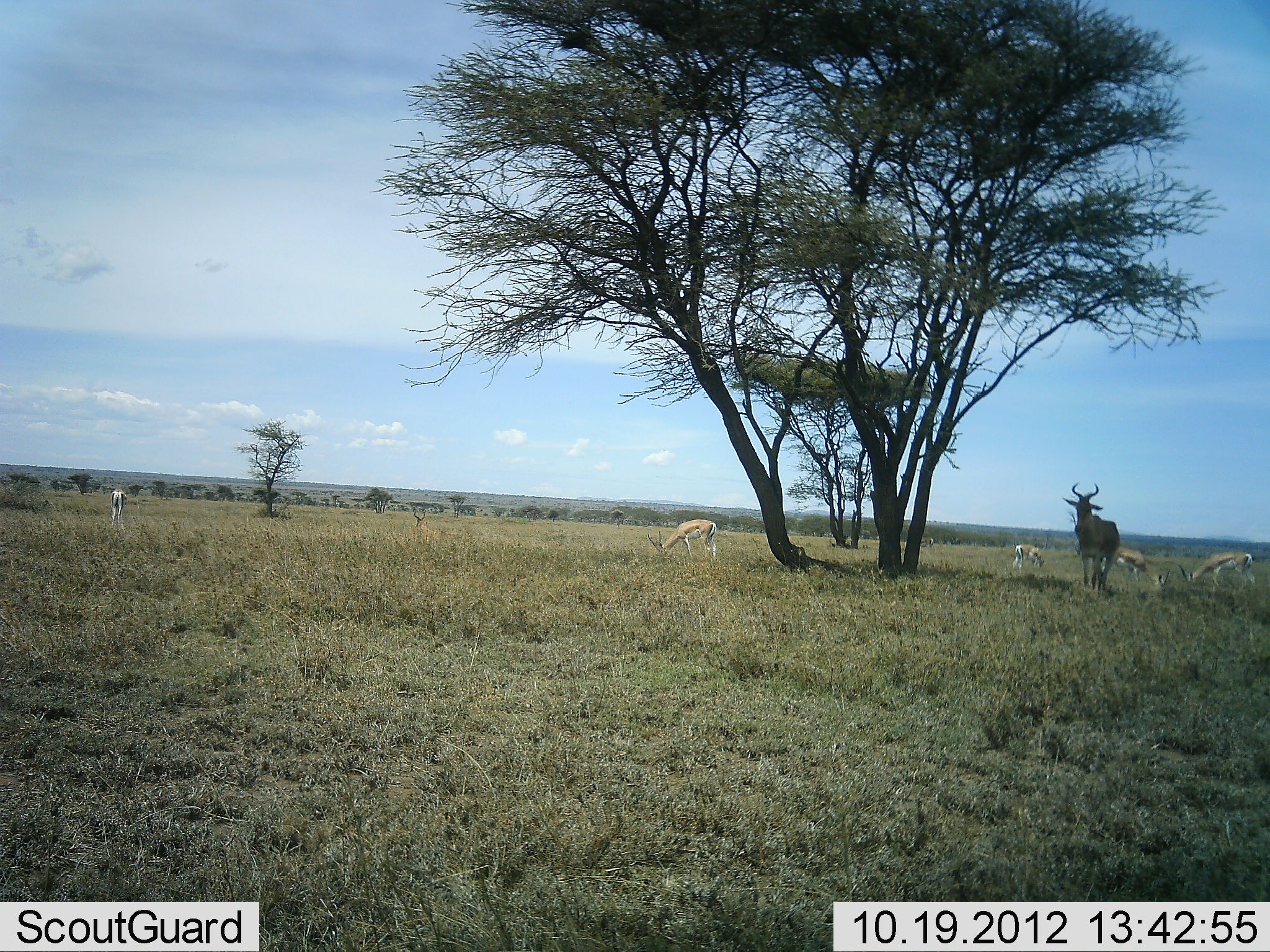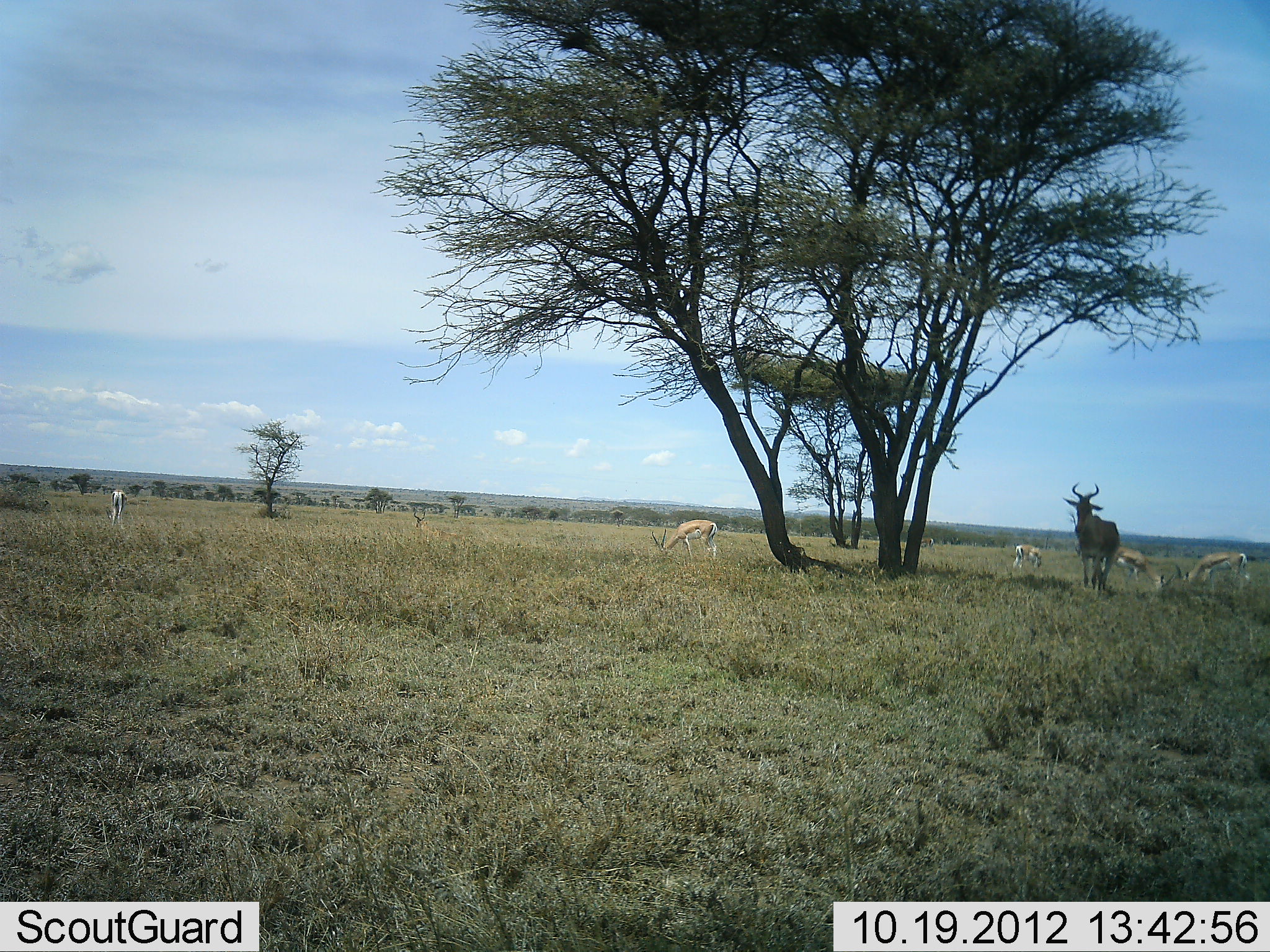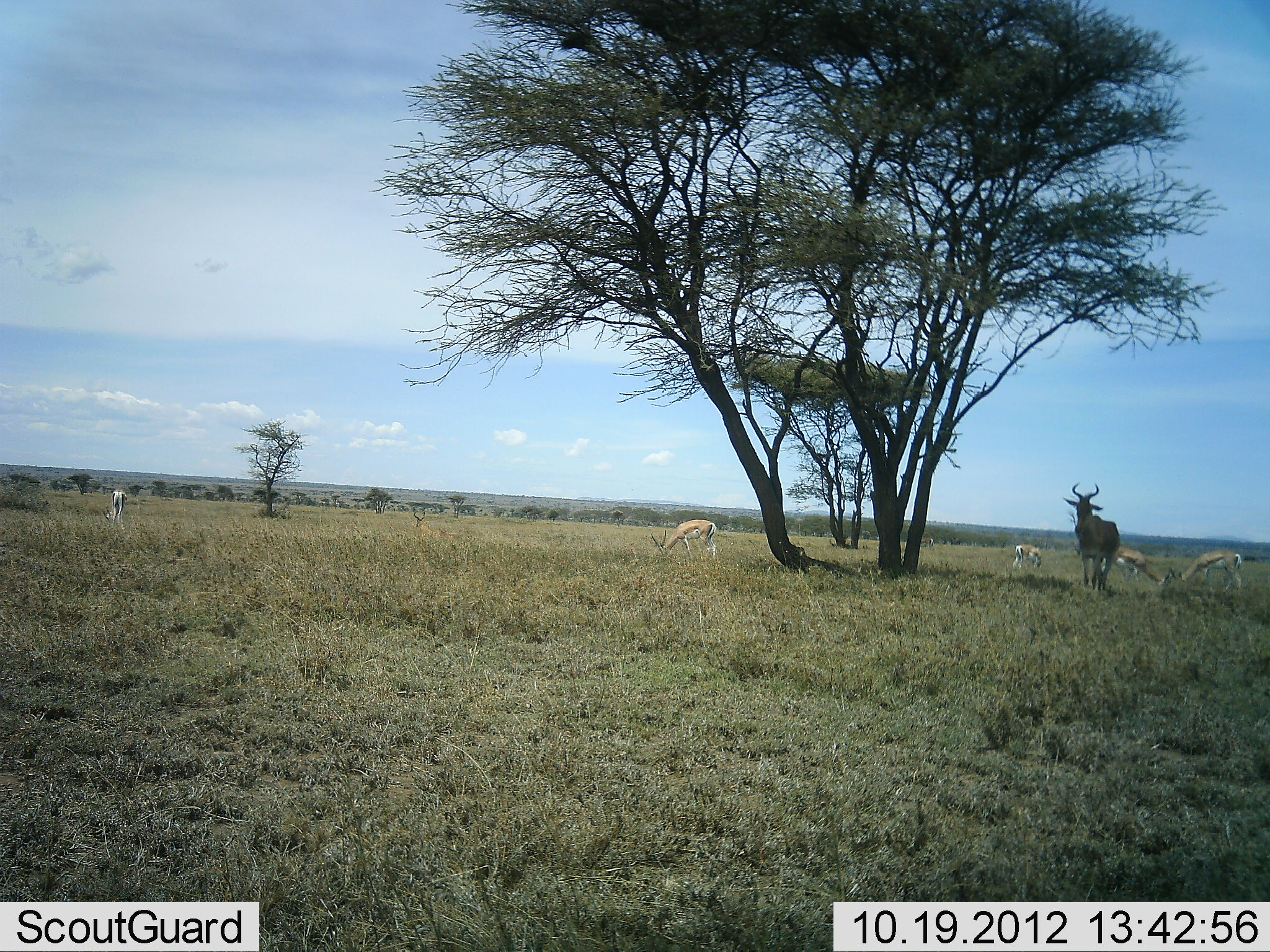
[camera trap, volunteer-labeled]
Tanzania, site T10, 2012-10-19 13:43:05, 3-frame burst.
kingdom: Animalia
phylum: Chordata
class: Mammalia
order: Artiodactyla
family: Bovidae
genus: Eudorcas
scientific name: Eudorcas thomsonii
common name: thomson's gazelle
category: gazellethomsons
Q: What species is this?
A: Gazellethomsons (thomson's gazelle) (Eudorcas thomsonii).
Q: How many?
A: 5.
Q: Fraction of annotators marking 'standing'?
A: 36%.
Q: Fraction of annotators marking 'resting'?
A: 0%.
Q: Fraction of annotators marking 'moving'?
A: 0%.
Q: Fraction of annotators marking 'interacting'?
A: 0%.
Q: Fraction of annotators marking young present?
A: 0%.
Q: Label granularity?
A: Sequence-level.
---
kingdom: Animalia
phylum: Chordata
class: Mammalia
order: Artiodactyla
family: Bovidae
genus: Alcelaphus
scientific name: Alcelaphus buselaphus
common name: hartebeest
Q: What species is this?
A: Hartebeest (Alcelaphus buselaphus).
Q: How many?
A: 1.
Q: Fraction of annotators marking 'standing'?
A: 93%.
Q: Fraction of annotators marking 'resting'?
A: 0%.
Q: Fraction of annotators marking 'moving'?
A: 7%.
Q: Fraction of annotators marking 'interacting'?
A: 0%.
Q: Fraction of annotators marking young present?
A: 0%.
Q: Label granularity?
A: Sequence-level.